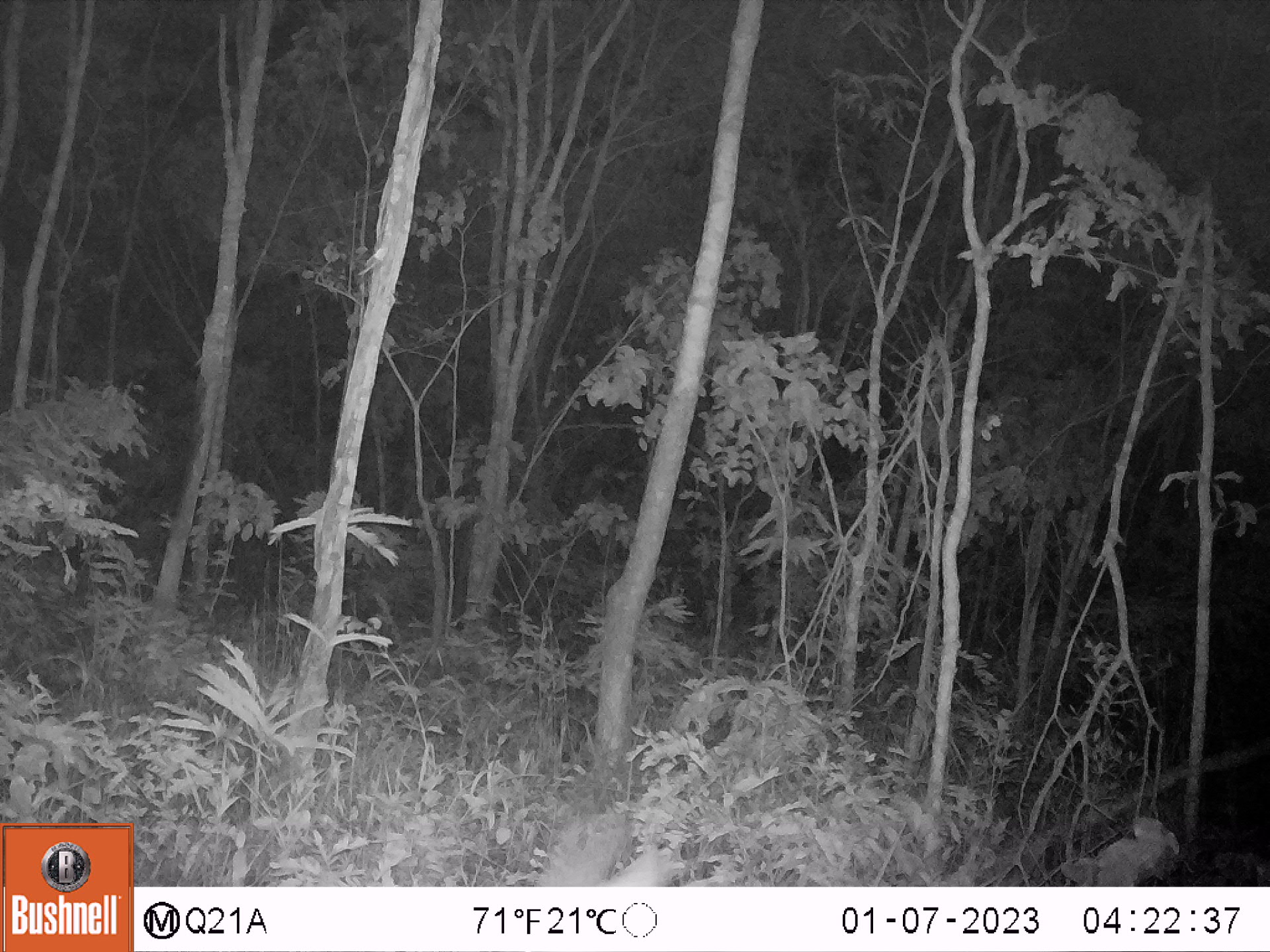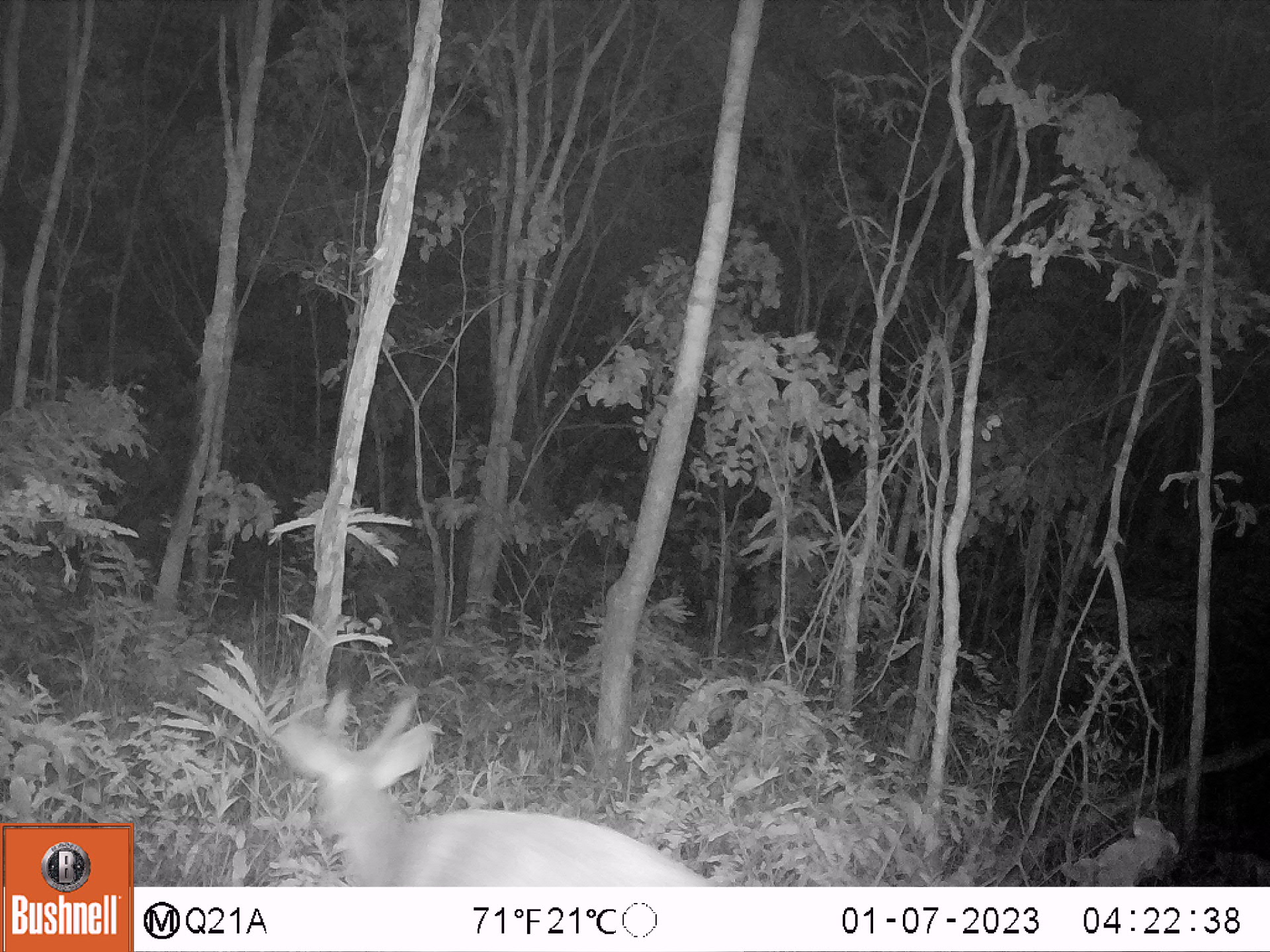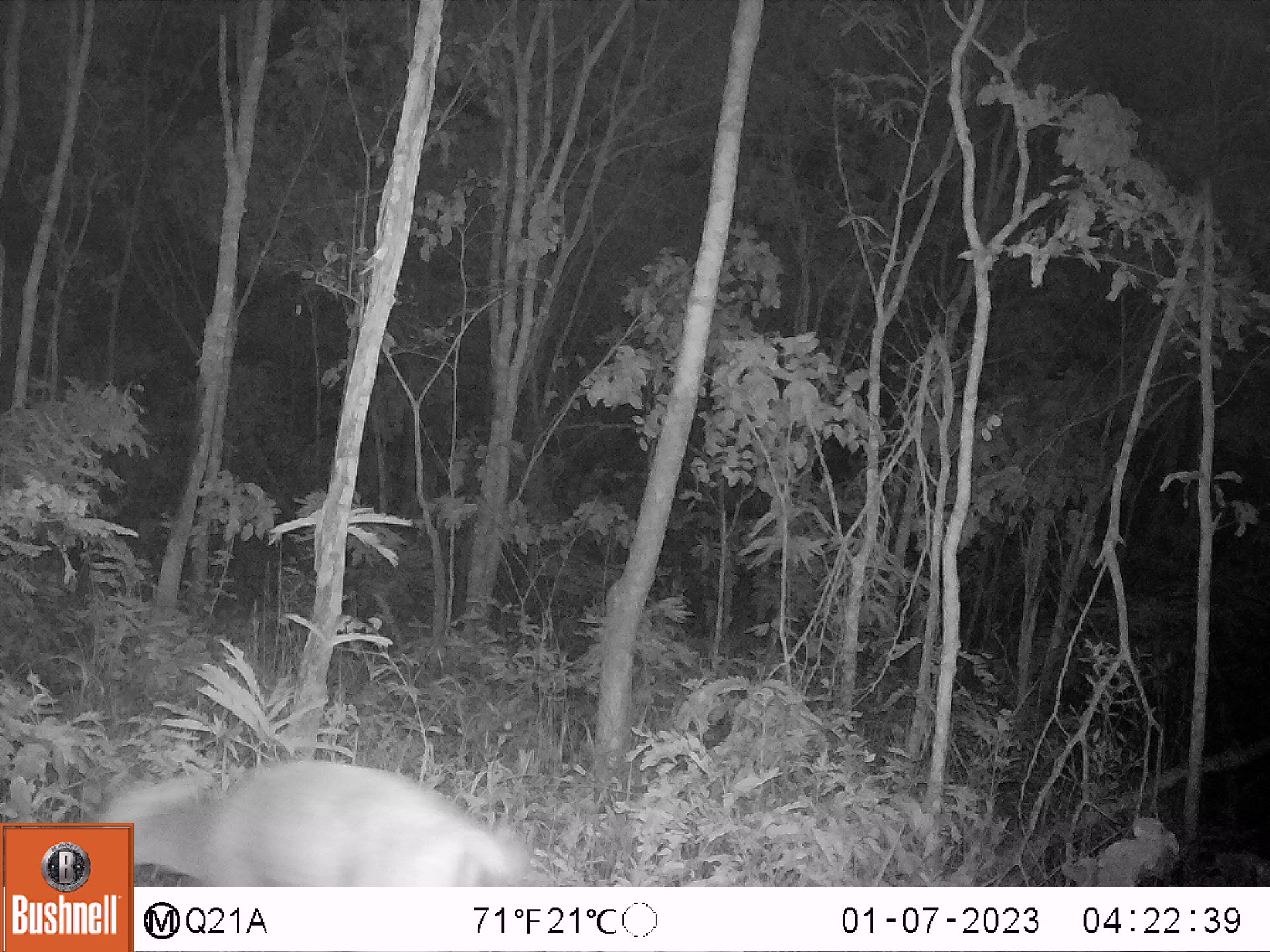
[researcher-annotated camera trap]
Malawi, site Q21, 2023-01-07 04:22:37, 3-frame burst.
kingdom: Animalia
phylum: Chordata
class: Mammalia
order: Artiodactyla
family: Bovidae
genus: Tragelaphus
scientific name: Tragelaphus sylvaticus sylvaticus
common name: cape bushbuck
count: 1